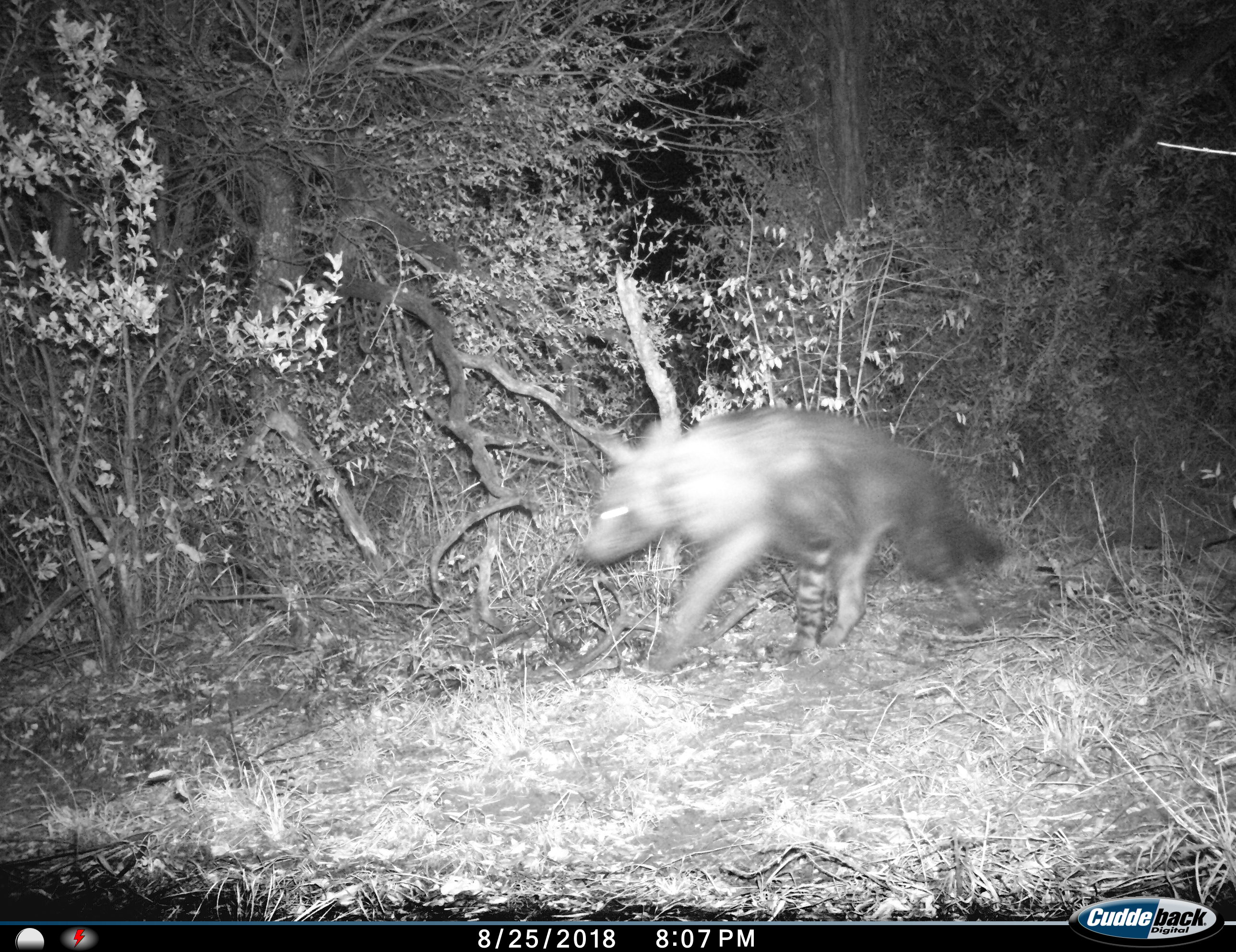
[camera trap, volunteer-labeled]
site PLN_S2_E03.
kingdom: Animalia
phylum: Chordata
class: Mammalia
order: Carnivora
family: Hyaenidae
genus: Parahyaena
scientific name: Parahyaena brunnea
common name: brown hyena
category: hyenabrown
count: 1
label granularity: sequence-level